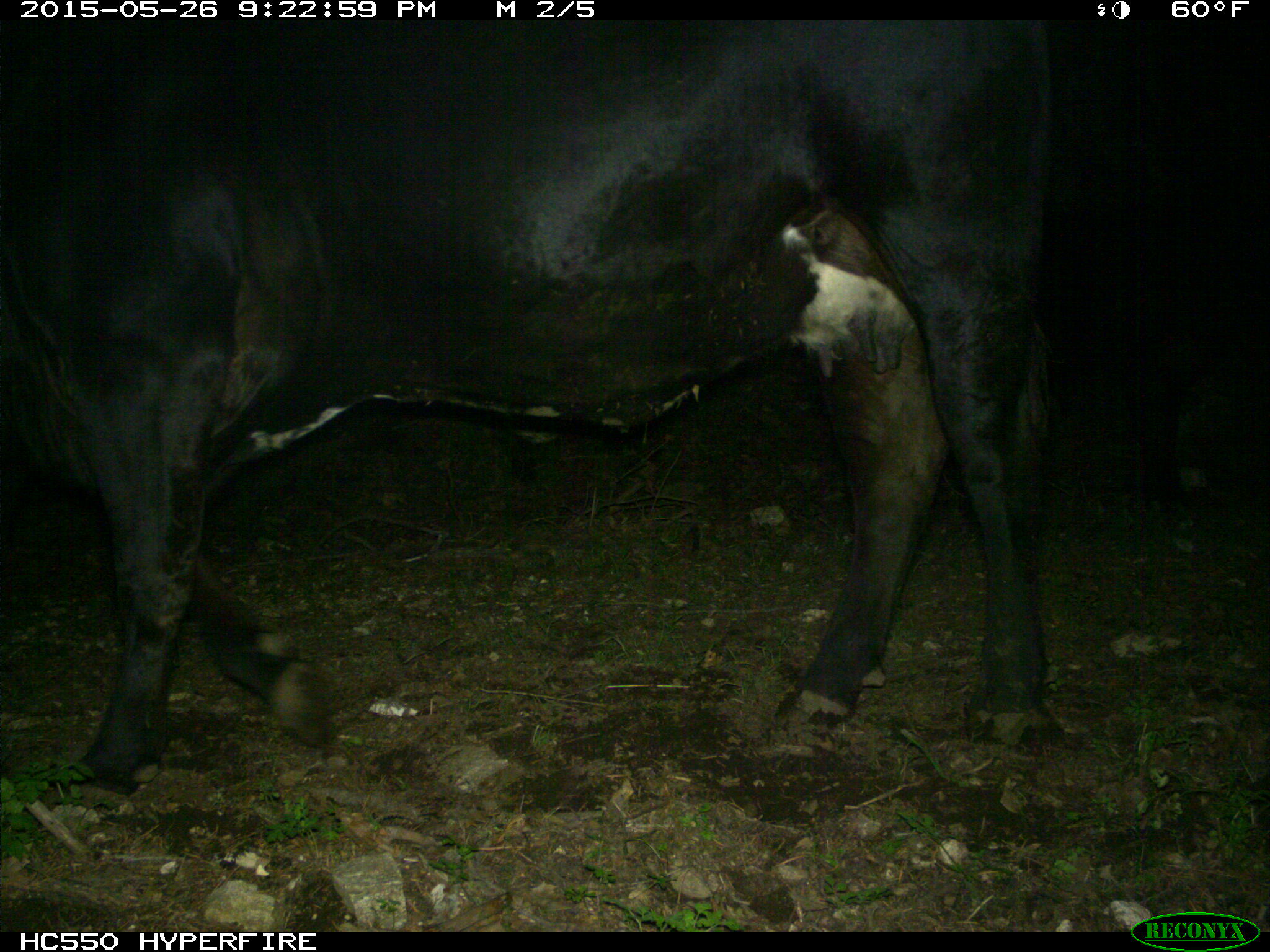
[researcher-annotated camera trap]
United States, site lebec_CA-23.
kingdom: Animalia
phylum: Chordata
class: Mammalia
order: Artiodactyla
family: Bovidae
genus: Bos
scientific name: Bos taurus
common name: domestic cow